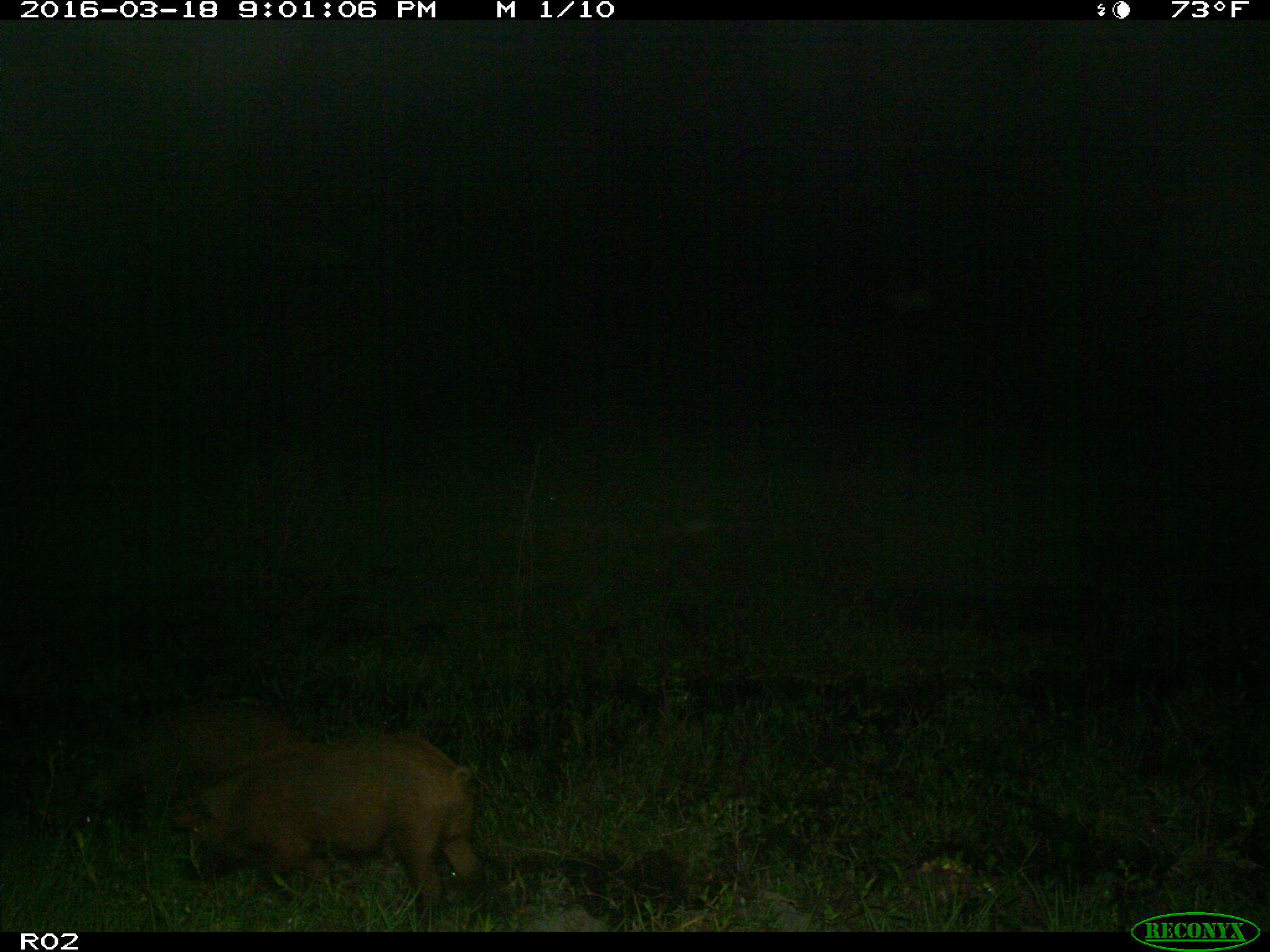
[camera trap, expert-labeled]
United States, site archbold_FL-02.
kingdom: Animalia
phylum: Chordata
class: Mammalia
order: Artiodactyla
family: Suidae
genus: Sus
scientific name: Sus scrofa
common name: wild boar